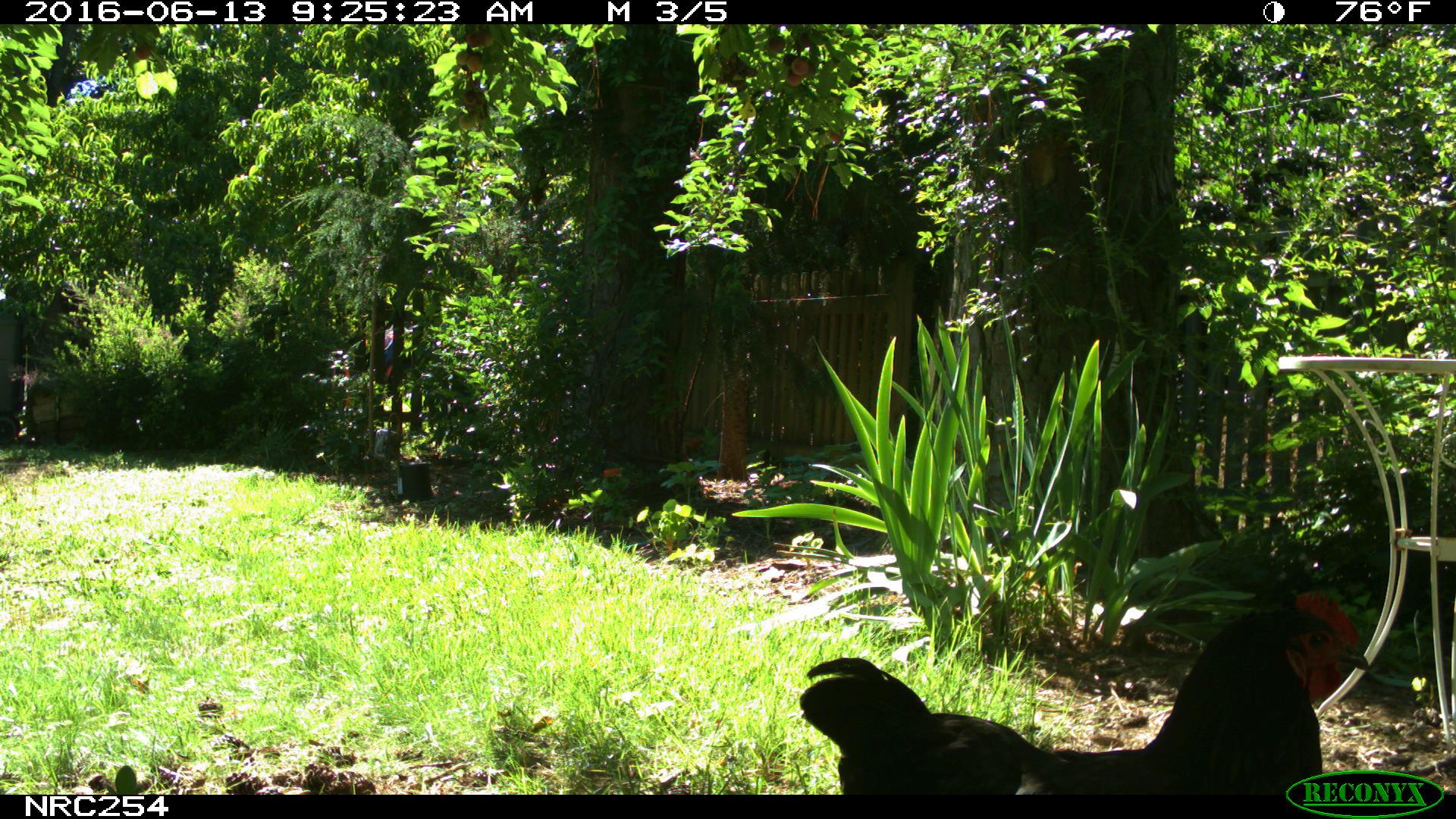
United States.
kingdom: Animalia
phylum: Chordata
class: Aves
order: Galliformes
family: Phasianidae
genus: Gallus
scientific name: Gallus gallus domesticus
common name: domestic chicken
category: Chicken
Chicken (domestic chicken) (Gallus gallus domesticus).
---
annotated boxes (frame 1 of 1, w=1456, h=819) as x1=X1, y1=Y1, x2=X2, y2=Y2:
Chicken: x1=787, y1=573, x2=1377, y2=808